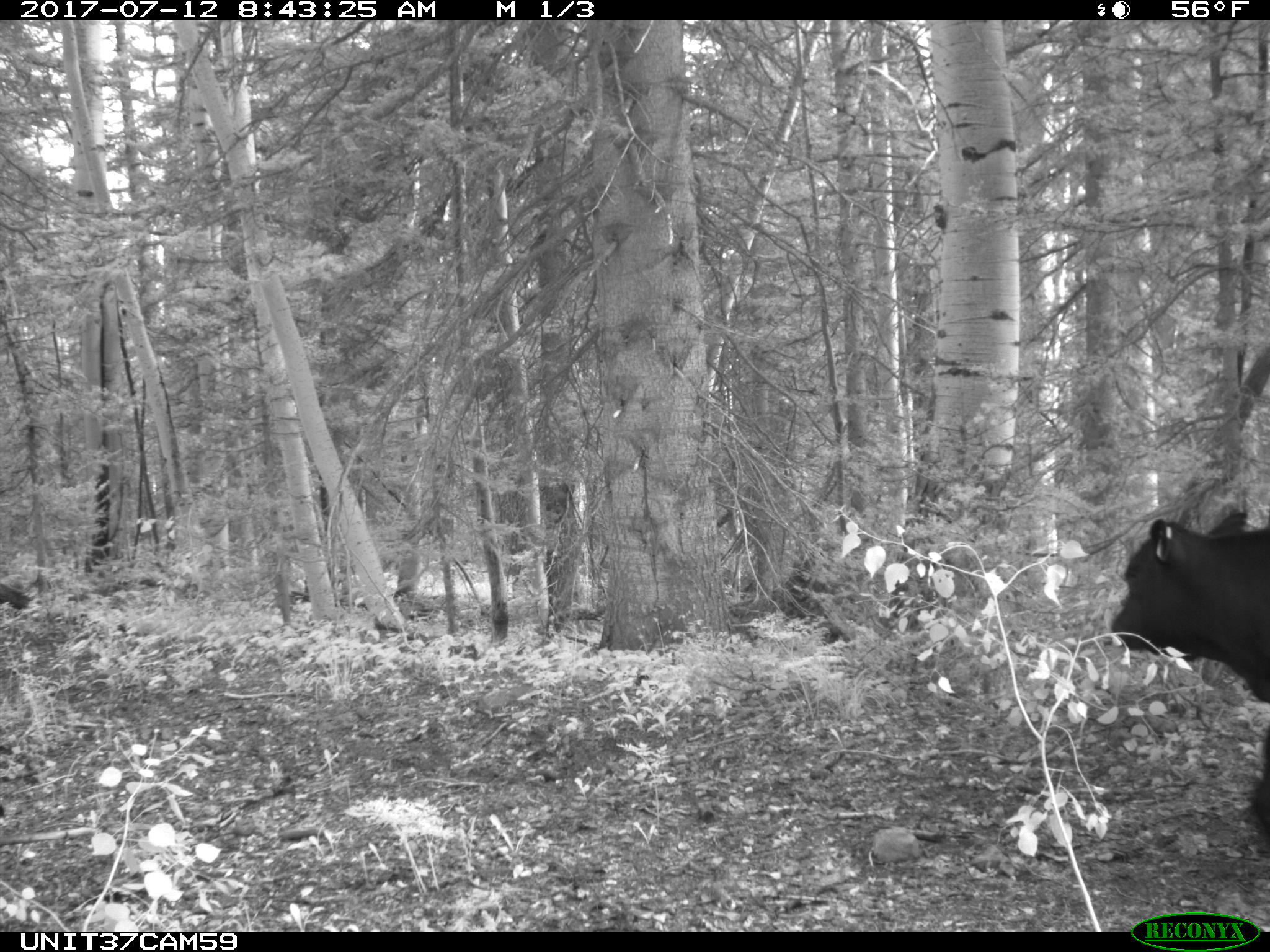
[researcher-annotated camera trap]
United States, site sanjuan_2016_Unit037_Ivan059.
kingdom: Animalia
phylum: Chordata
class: Mammalia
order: Artiodactyla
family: Bovidae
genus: Bos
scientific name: Bos taurus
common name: domestic cow